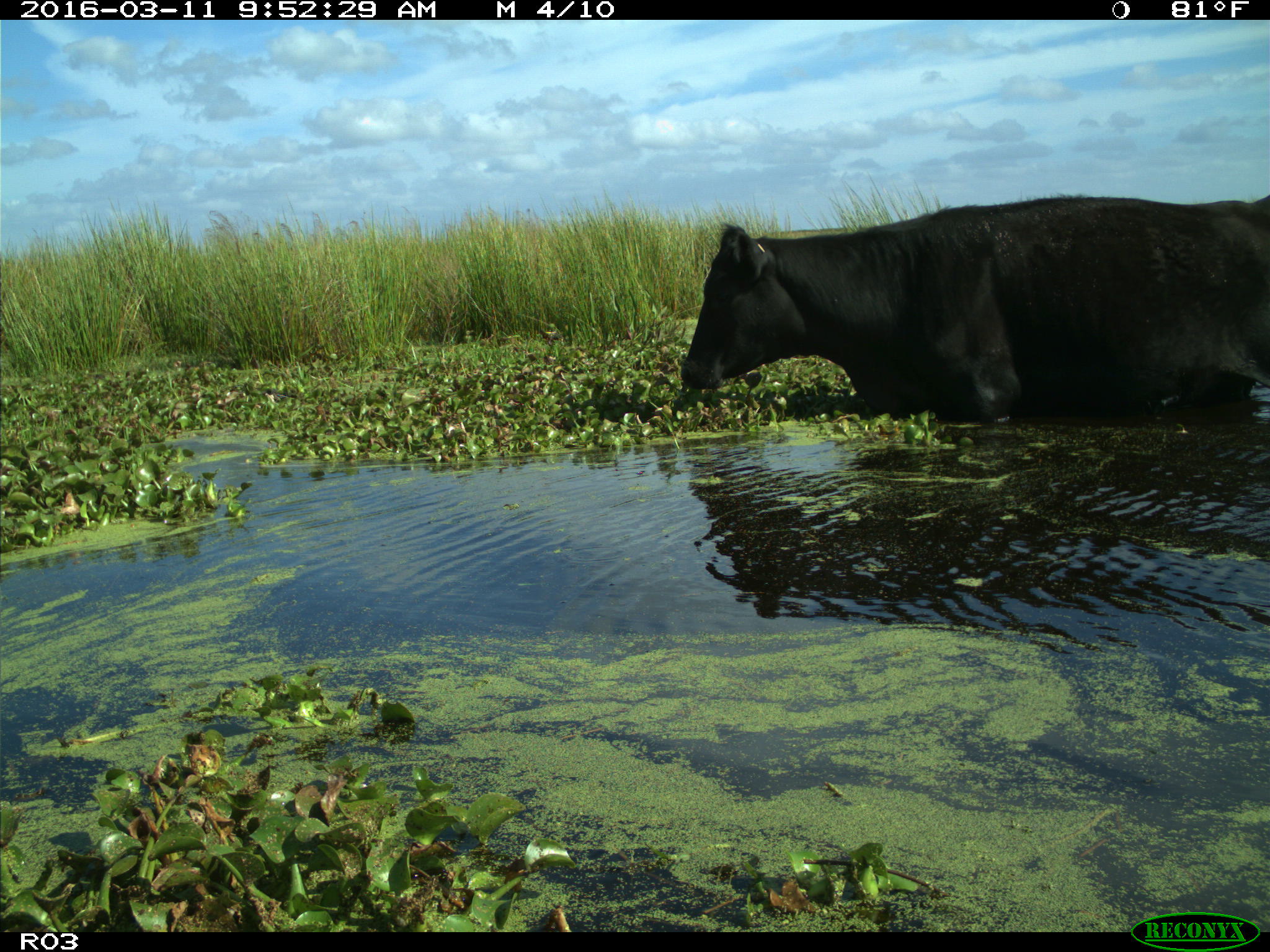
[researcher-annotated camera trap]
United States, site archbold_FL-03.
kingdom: Animalia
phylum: Chordata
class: Mammalia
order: Artiodactyla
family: Bovidae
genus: Bos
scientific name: Bos taurus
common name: domestic cow